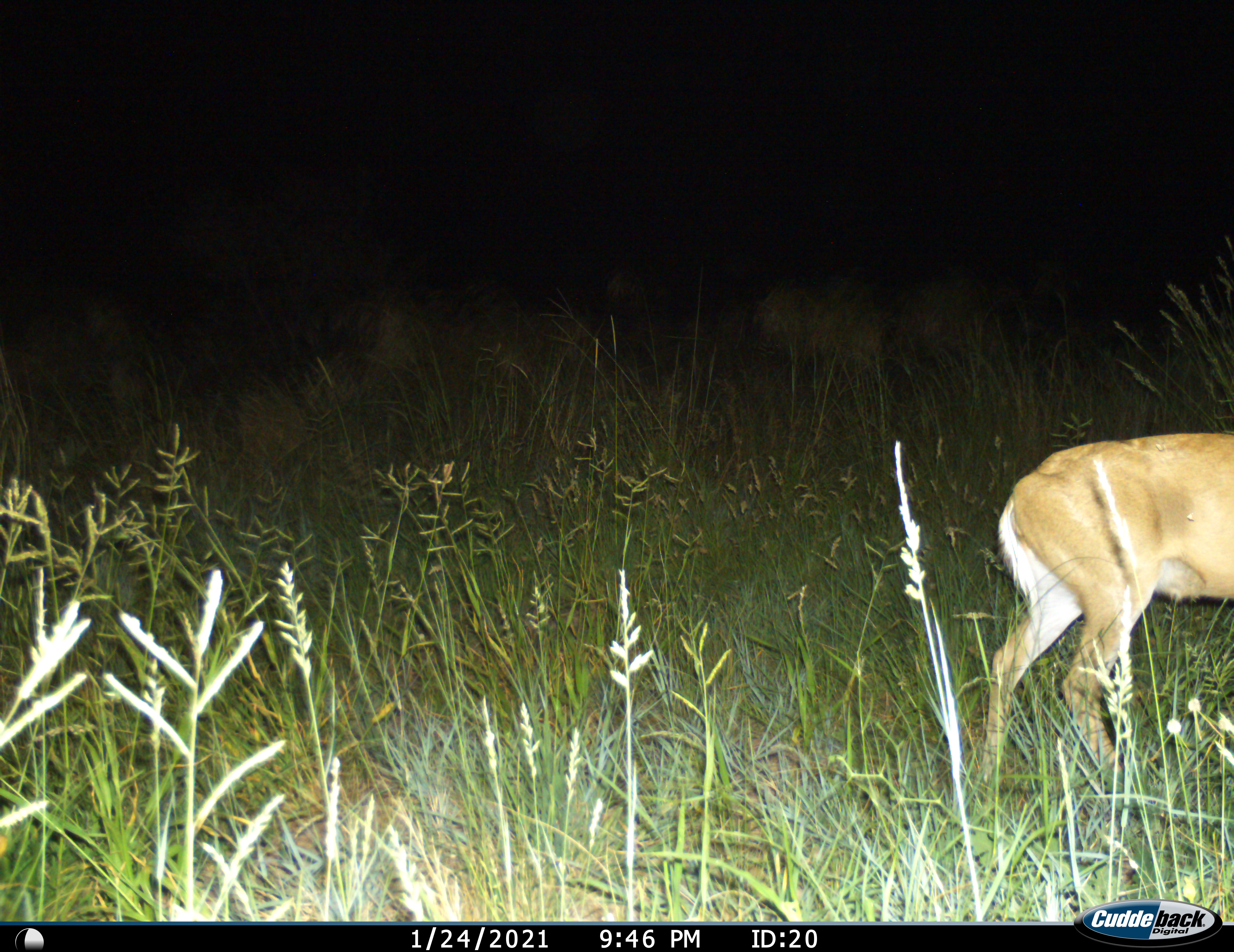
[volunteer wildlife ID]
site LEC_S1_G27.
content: unidentified animal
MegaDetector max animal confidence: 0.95